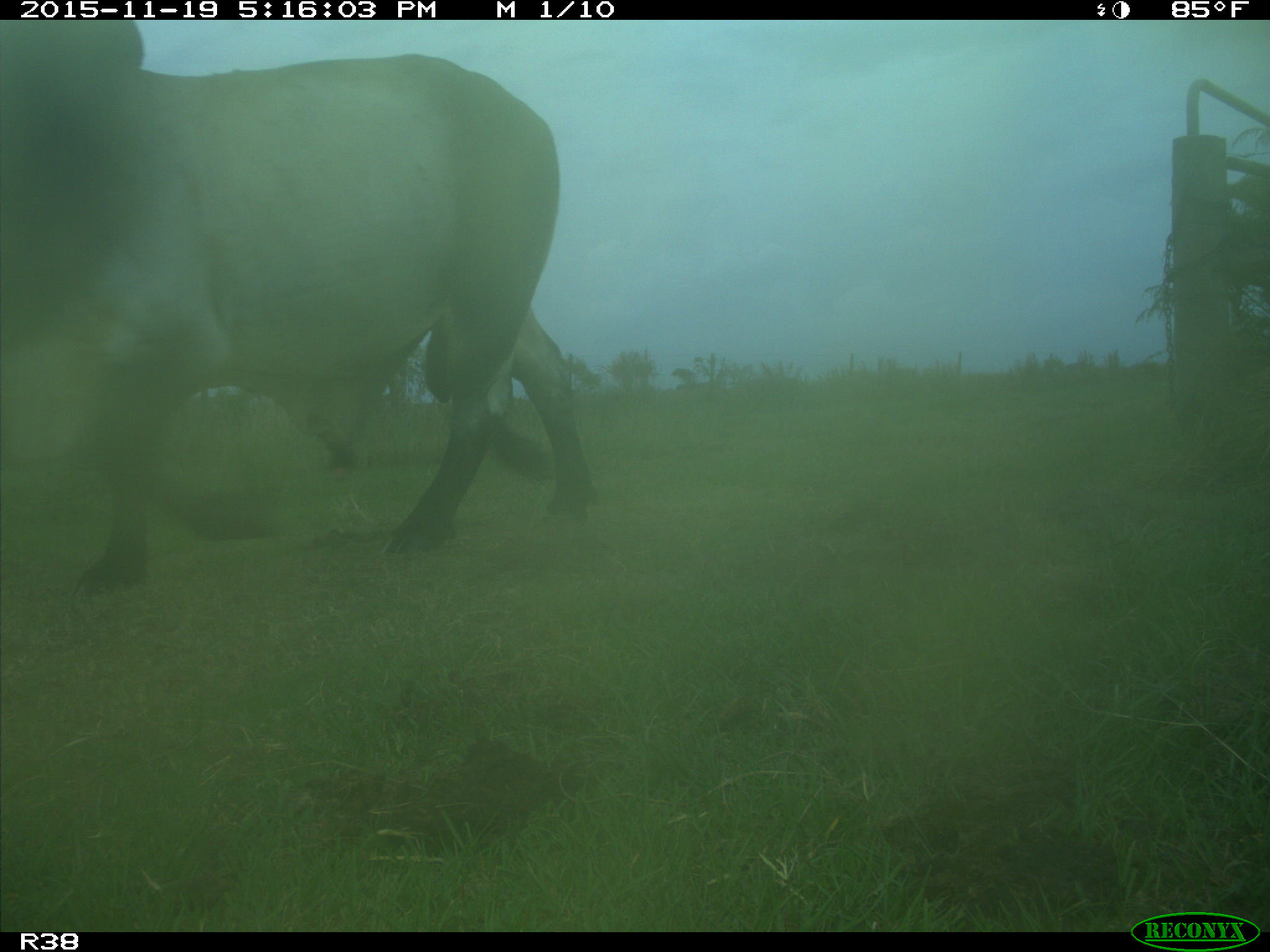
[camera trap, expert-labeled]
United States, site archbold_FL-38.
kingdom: Animalia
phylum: Chordata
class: Mammalia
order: Artiodactyla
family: Bovidae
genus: Bos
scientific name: Bos taurus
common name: domestic cow